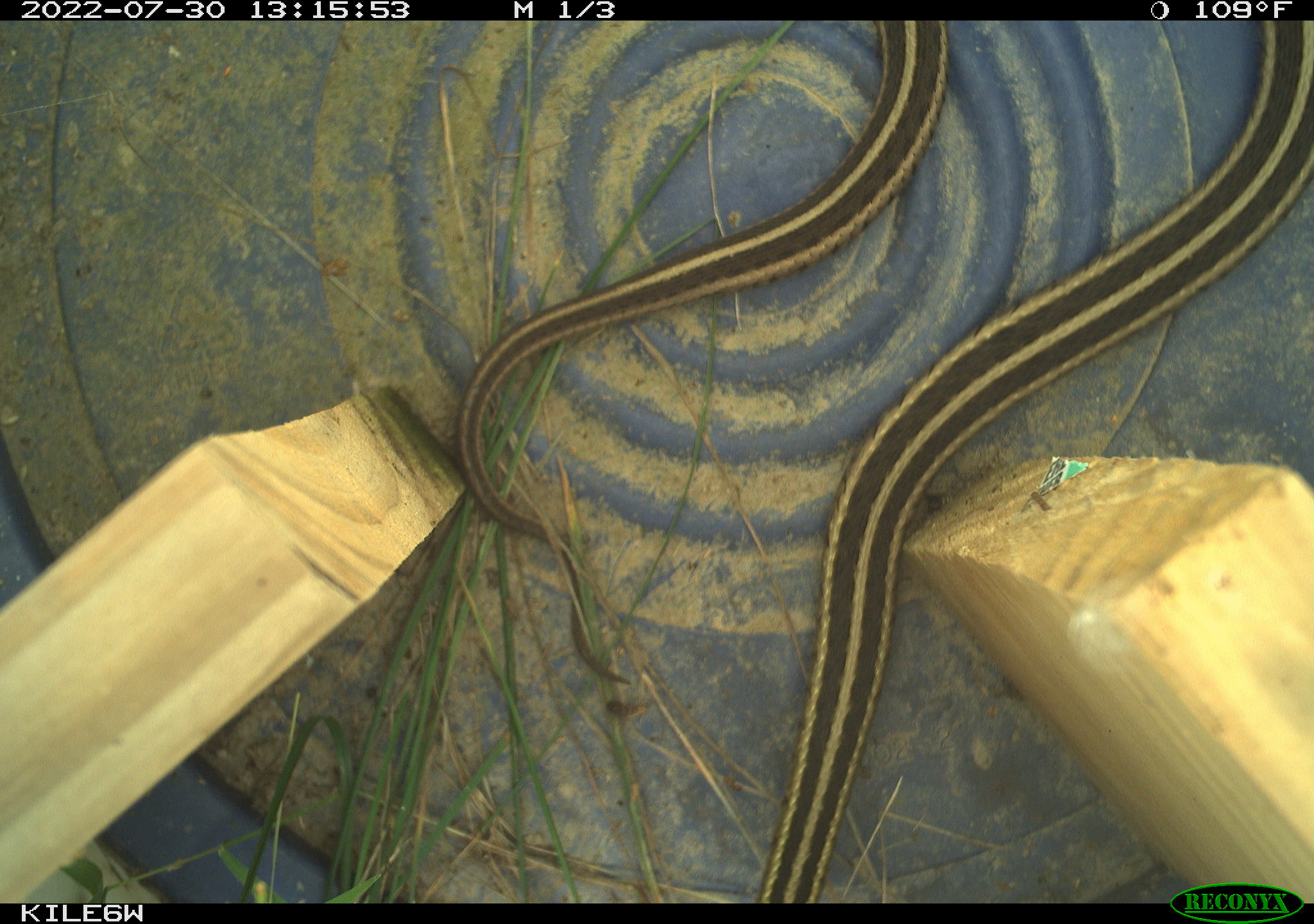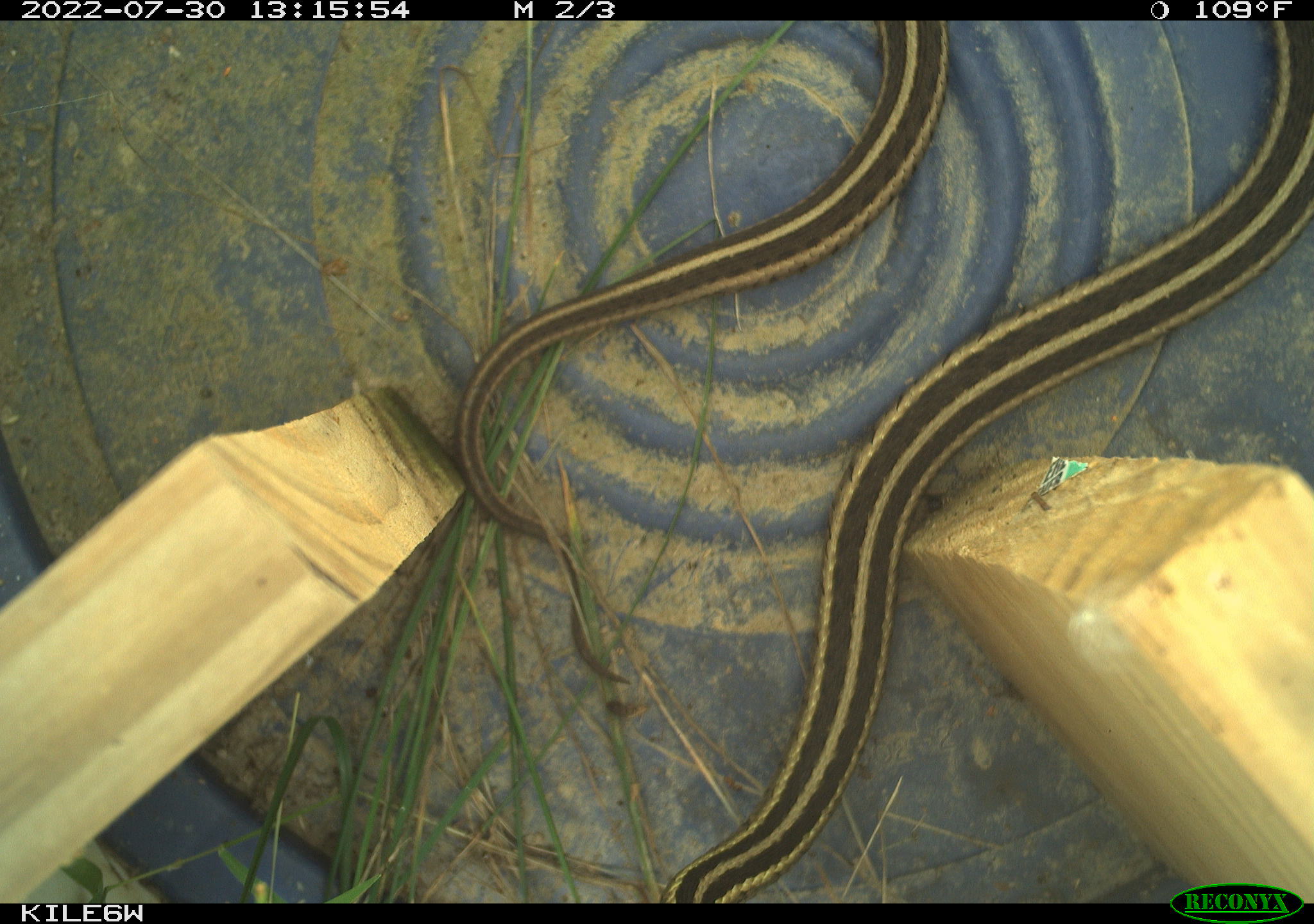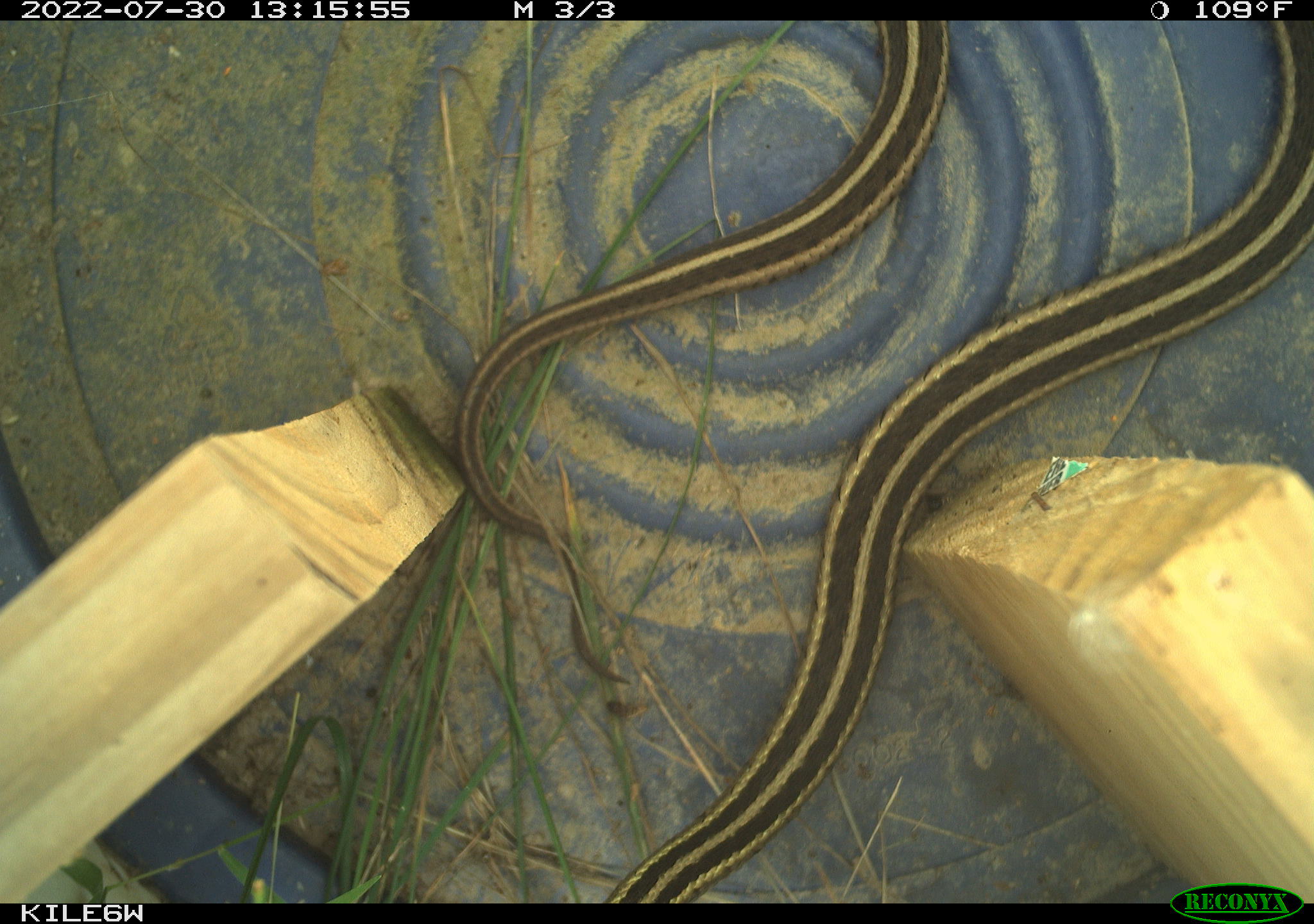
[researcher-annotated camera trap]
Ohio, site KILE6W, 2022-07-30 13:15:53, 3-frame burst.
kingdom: Animalia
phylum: Chordata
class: Reptilia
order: Squamata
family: Colubridae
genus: Thamnophis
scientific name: Thamnophis sirtalis sirtalis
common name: eastern gartersnake